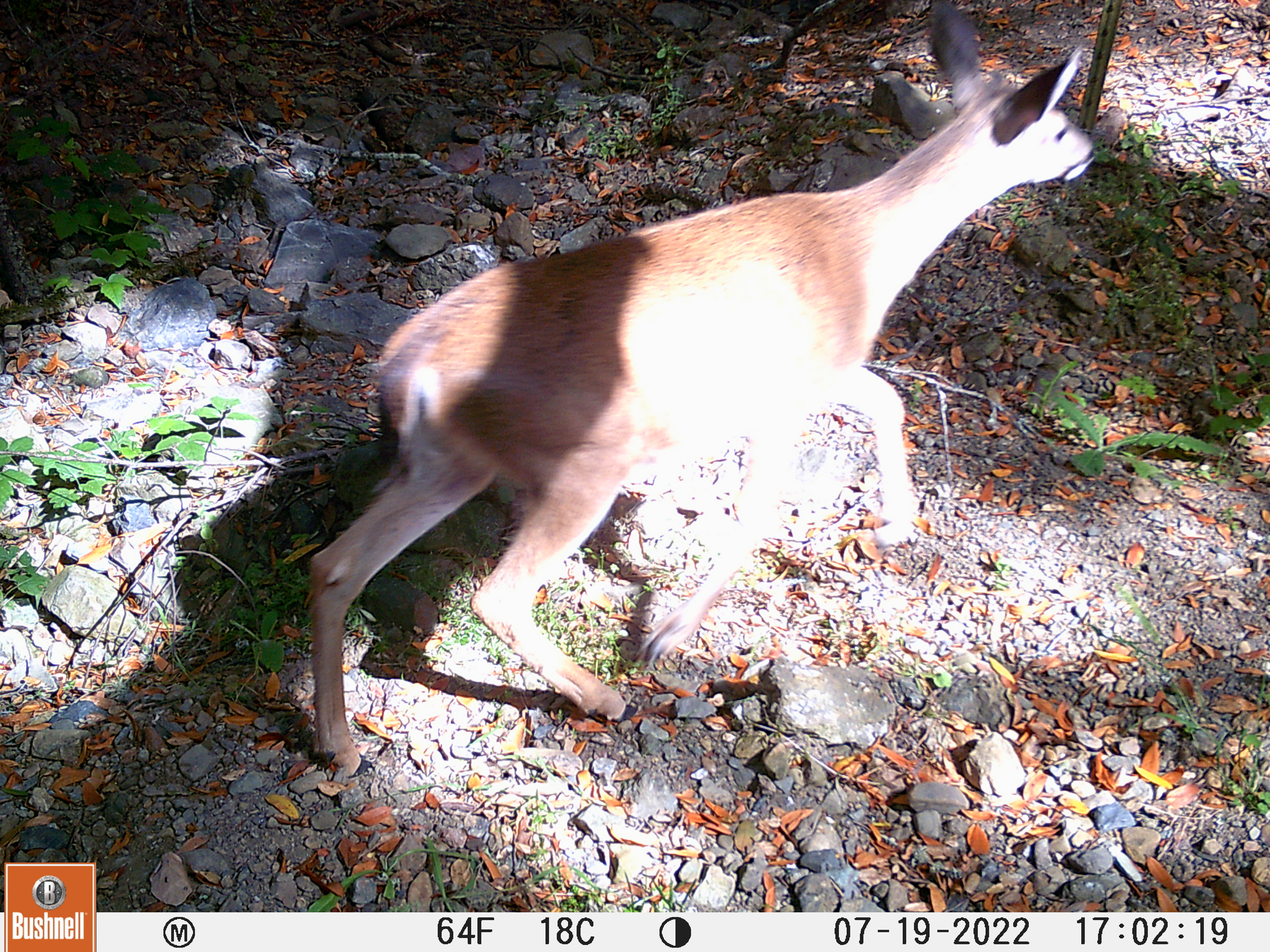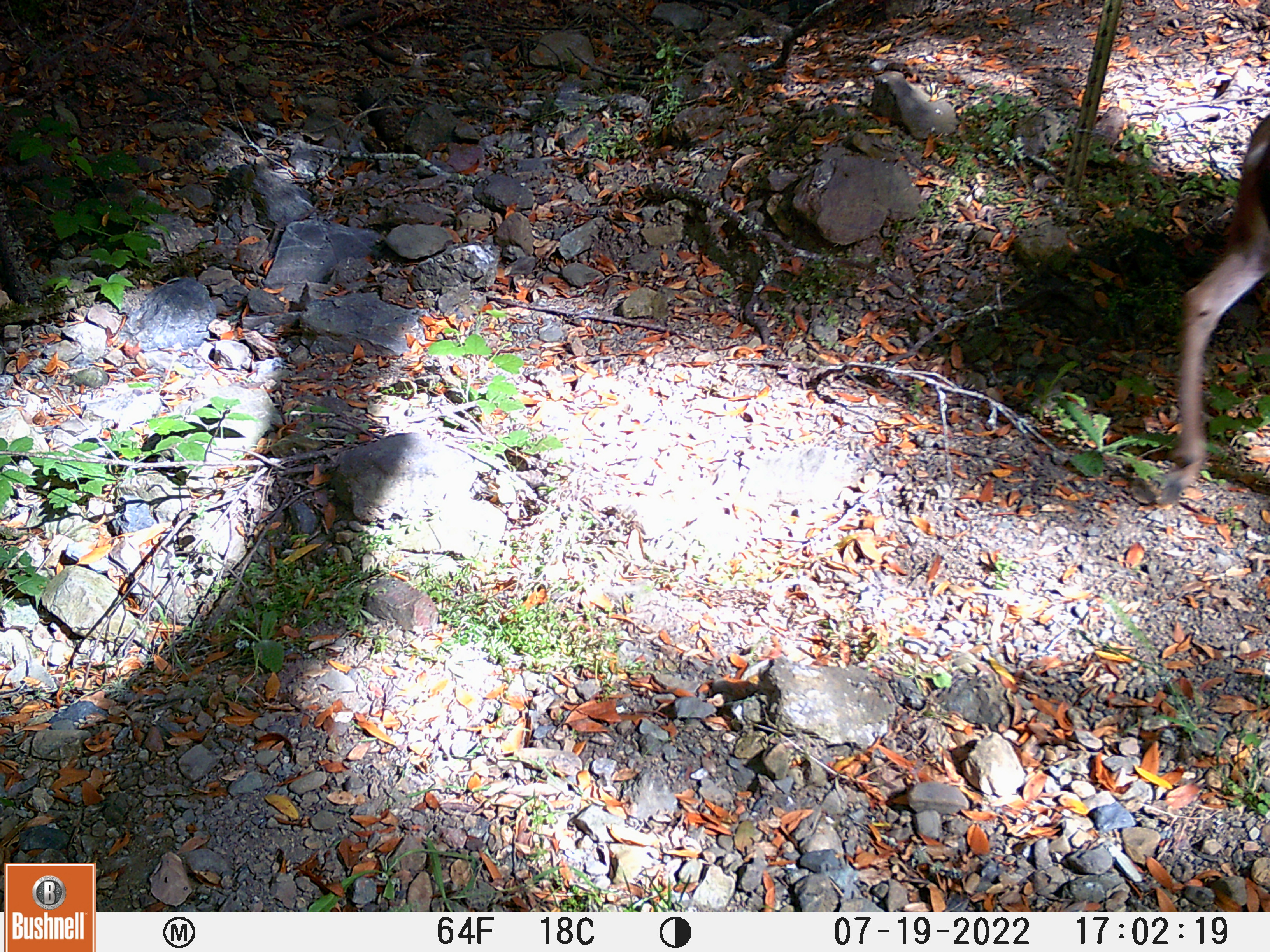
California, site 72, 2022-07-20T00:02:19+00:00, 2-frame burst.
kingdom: Animalia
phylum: Chordata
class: Mammalia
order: Artiodactyla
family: Cervidae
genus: Odocoileus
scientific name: Odocoileus hemionus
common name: mule deer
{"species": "mule deer (Odocoileus hemionus)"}